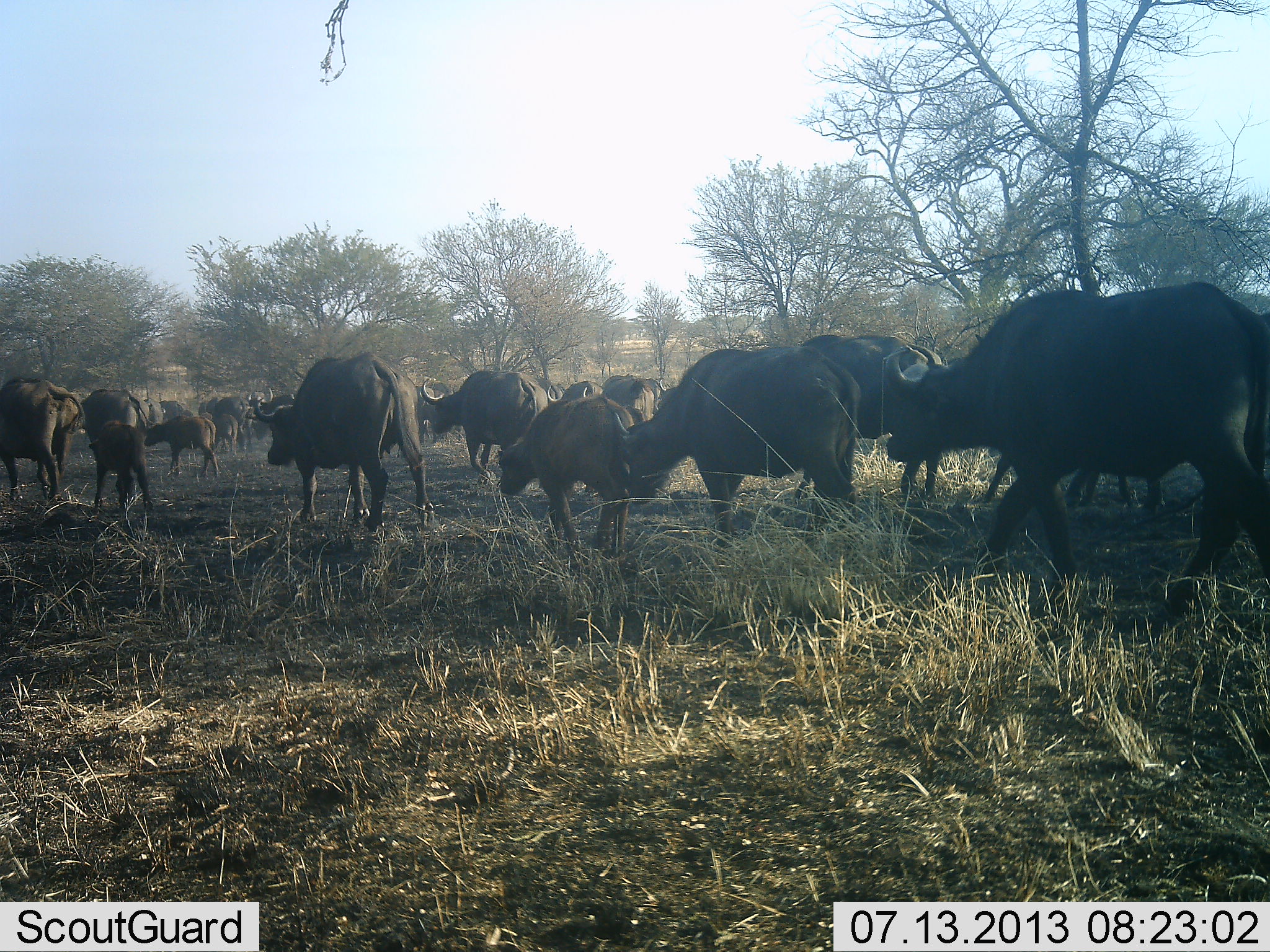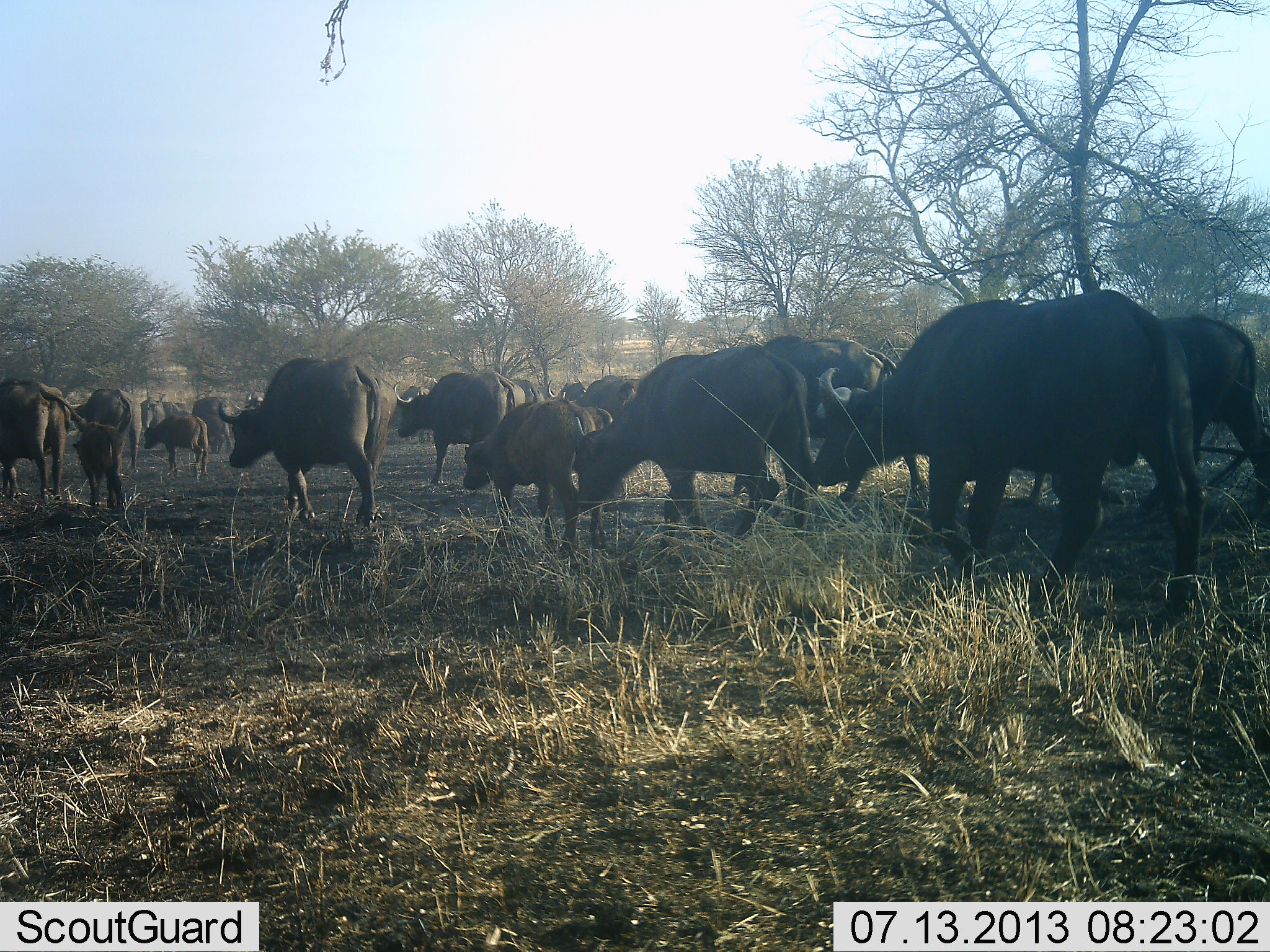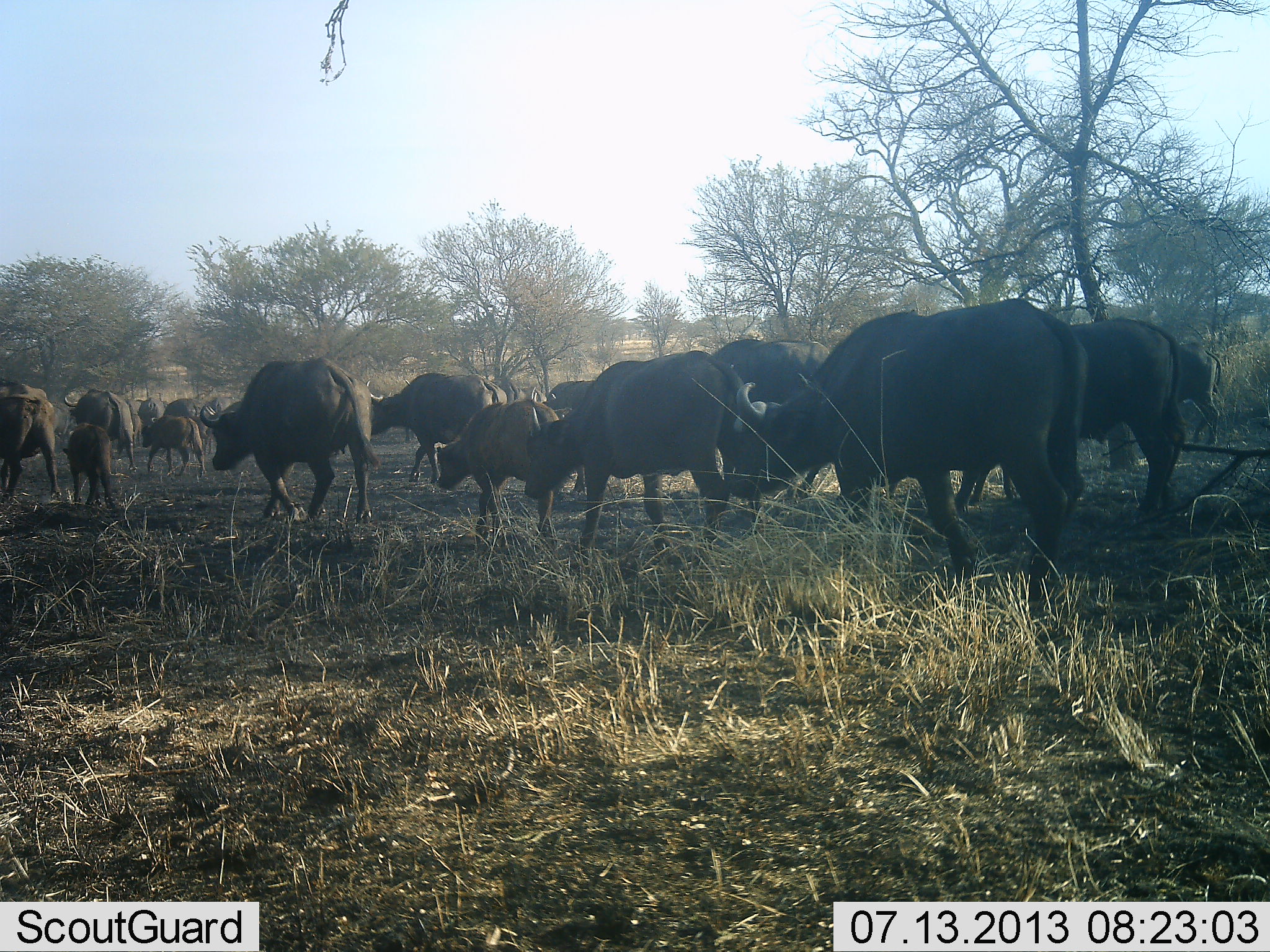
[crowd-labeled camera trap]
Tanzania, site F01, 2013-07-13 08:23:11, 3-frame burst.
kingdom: Animalia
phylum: Chordata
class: Mammalia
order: Artiodactyla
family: Bovidae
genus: Syncerus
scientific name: Syncerus caffer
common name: cape buffalo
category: buffalo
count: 11-50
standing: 5%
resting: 0%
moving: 100%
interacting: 0%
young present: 59%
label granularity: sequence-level